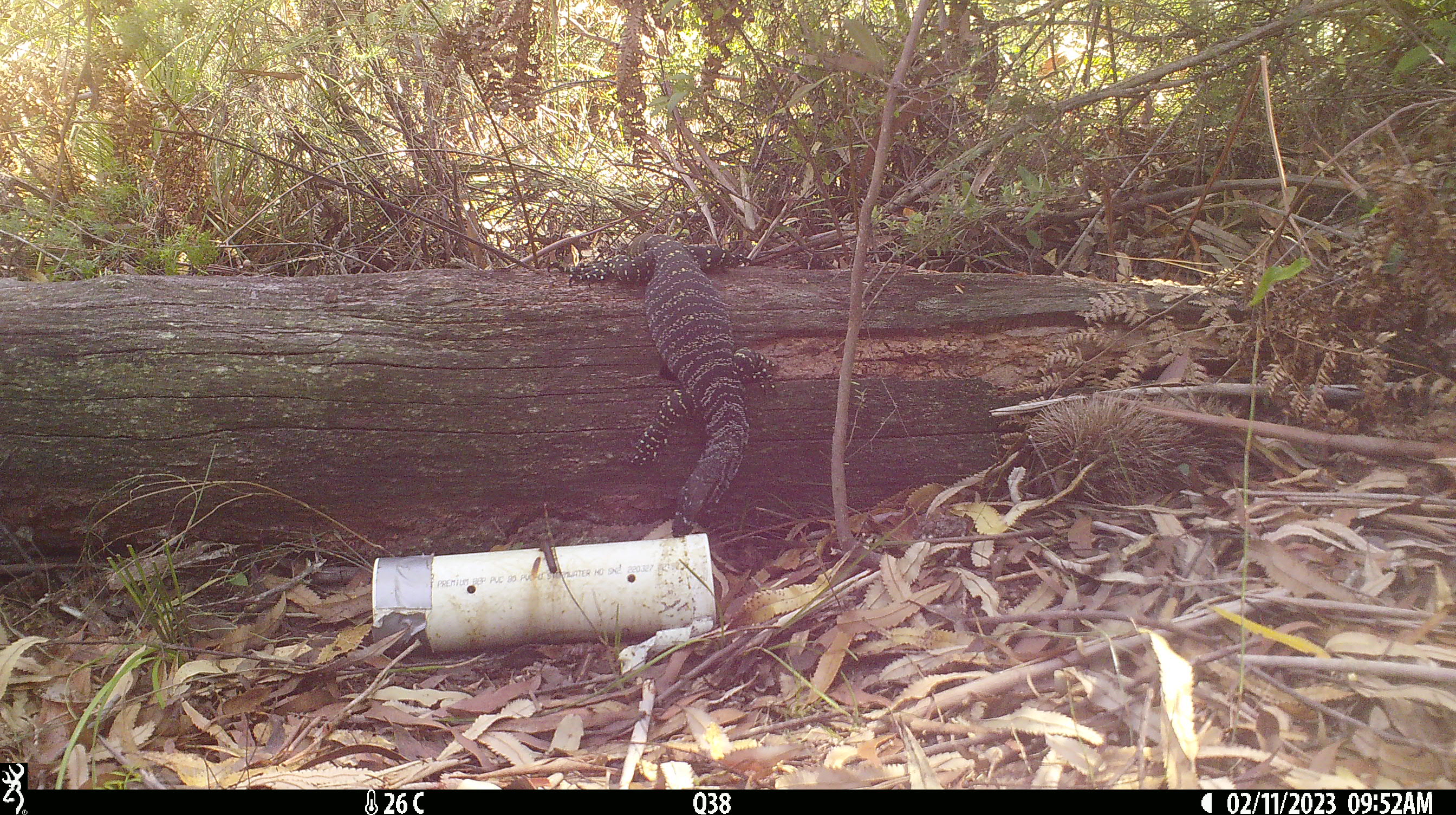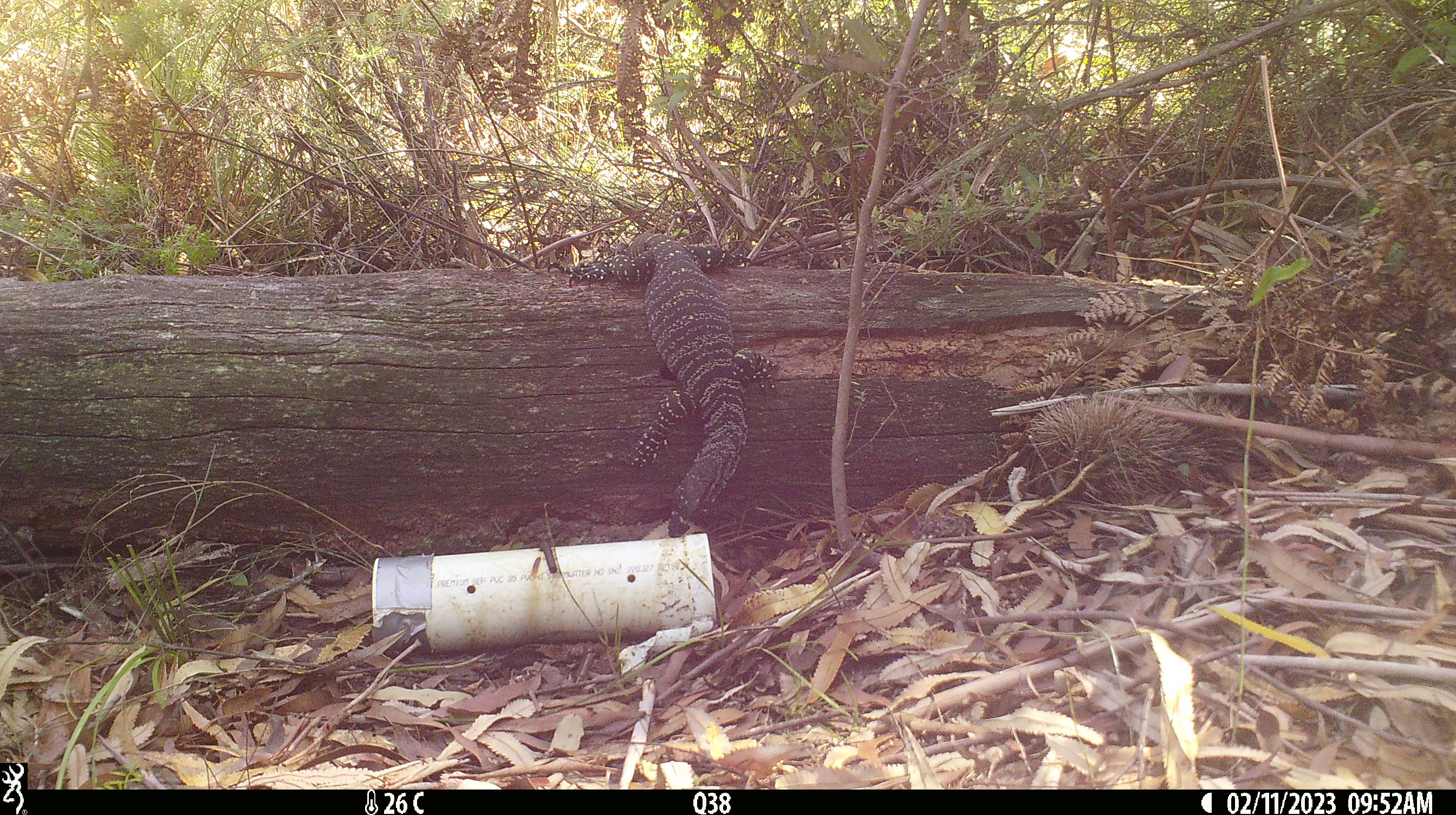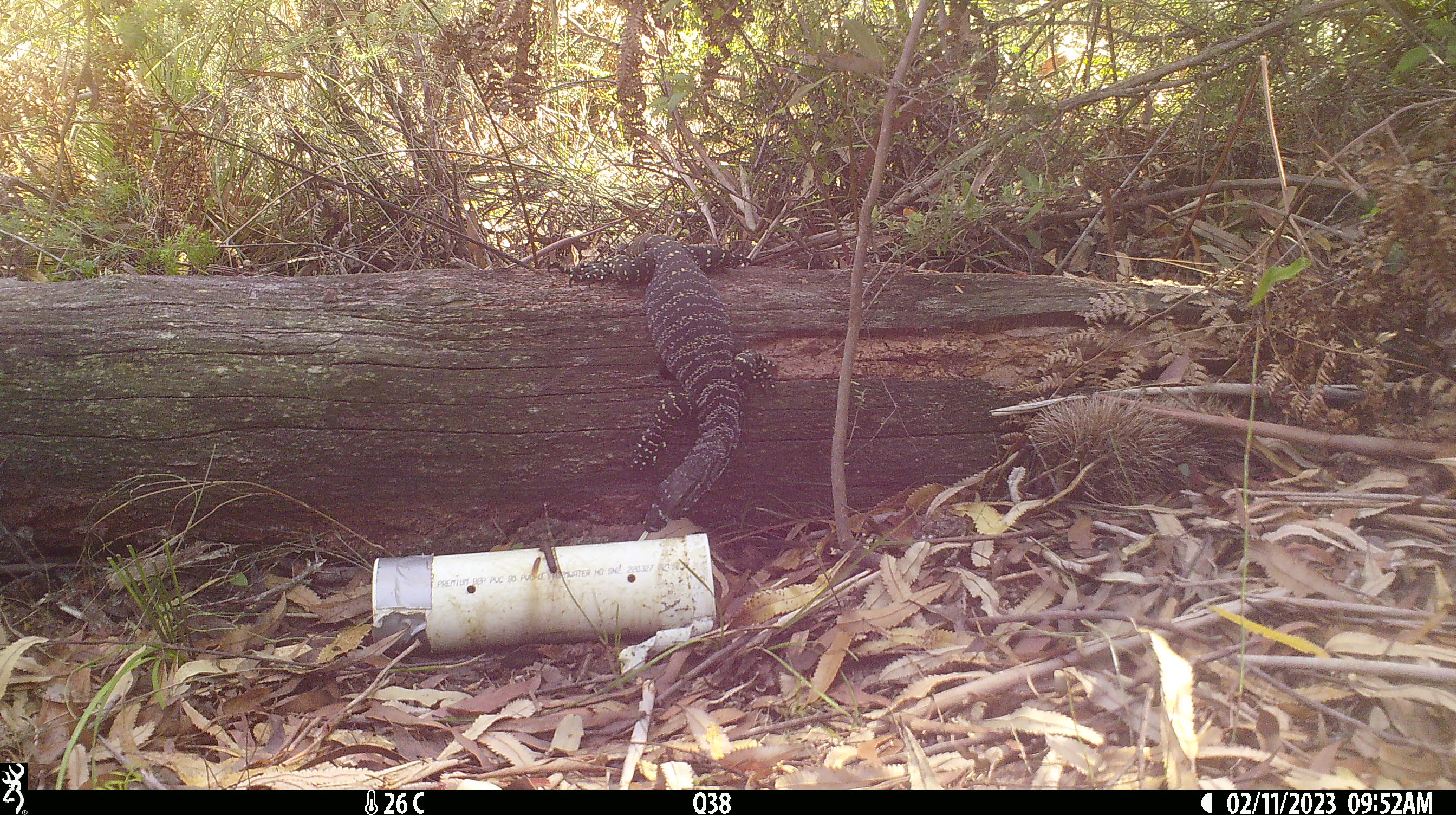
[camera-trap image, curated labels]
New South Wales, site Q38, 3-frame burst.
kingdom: Animalia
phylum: Chordata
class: Reptilia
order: Squamata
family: Varanidae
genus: Varanus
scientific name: Varanus varius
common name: lace monitor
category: goanna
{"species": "goanna (lace monitor) (Varanus varius)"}